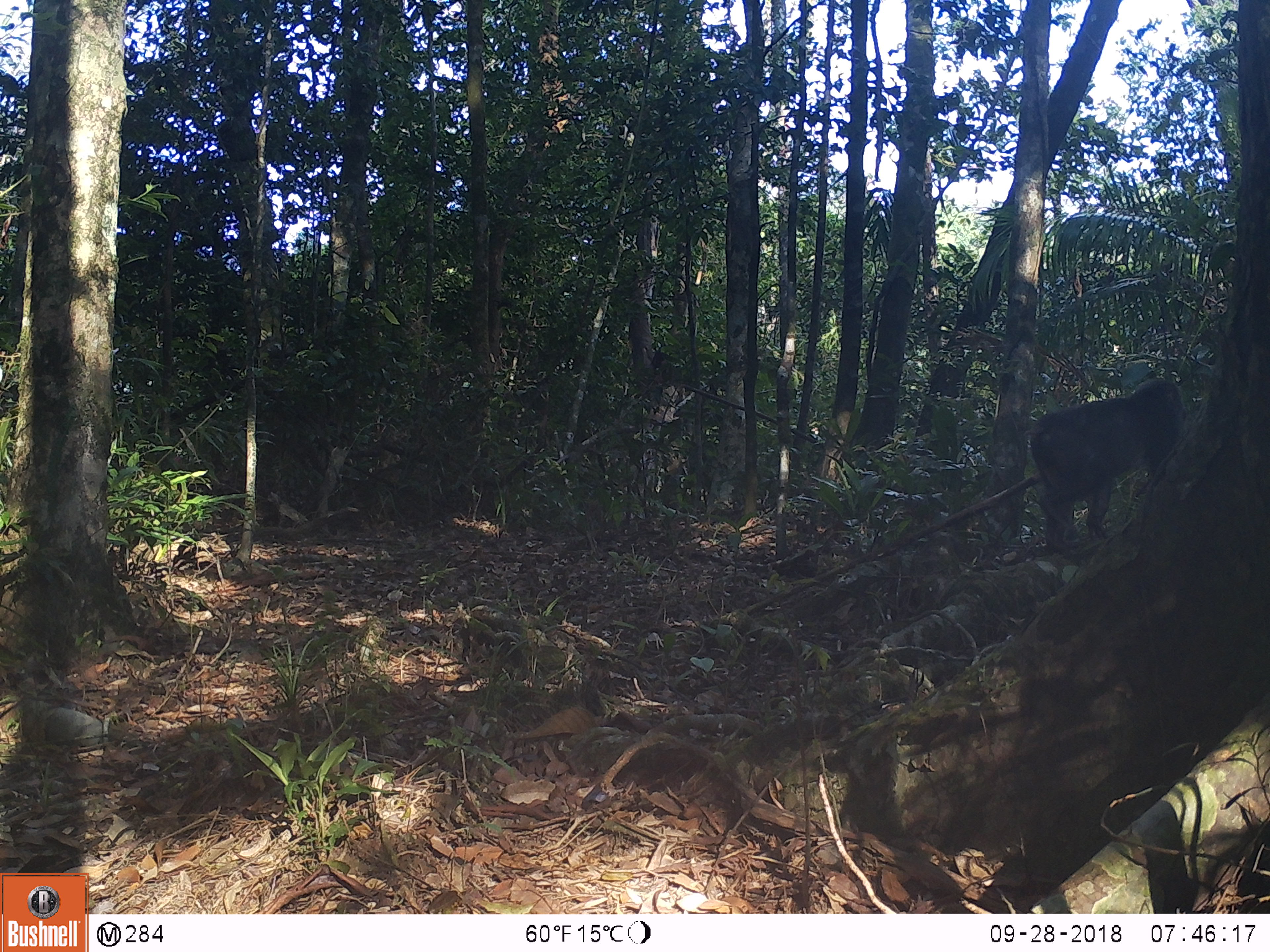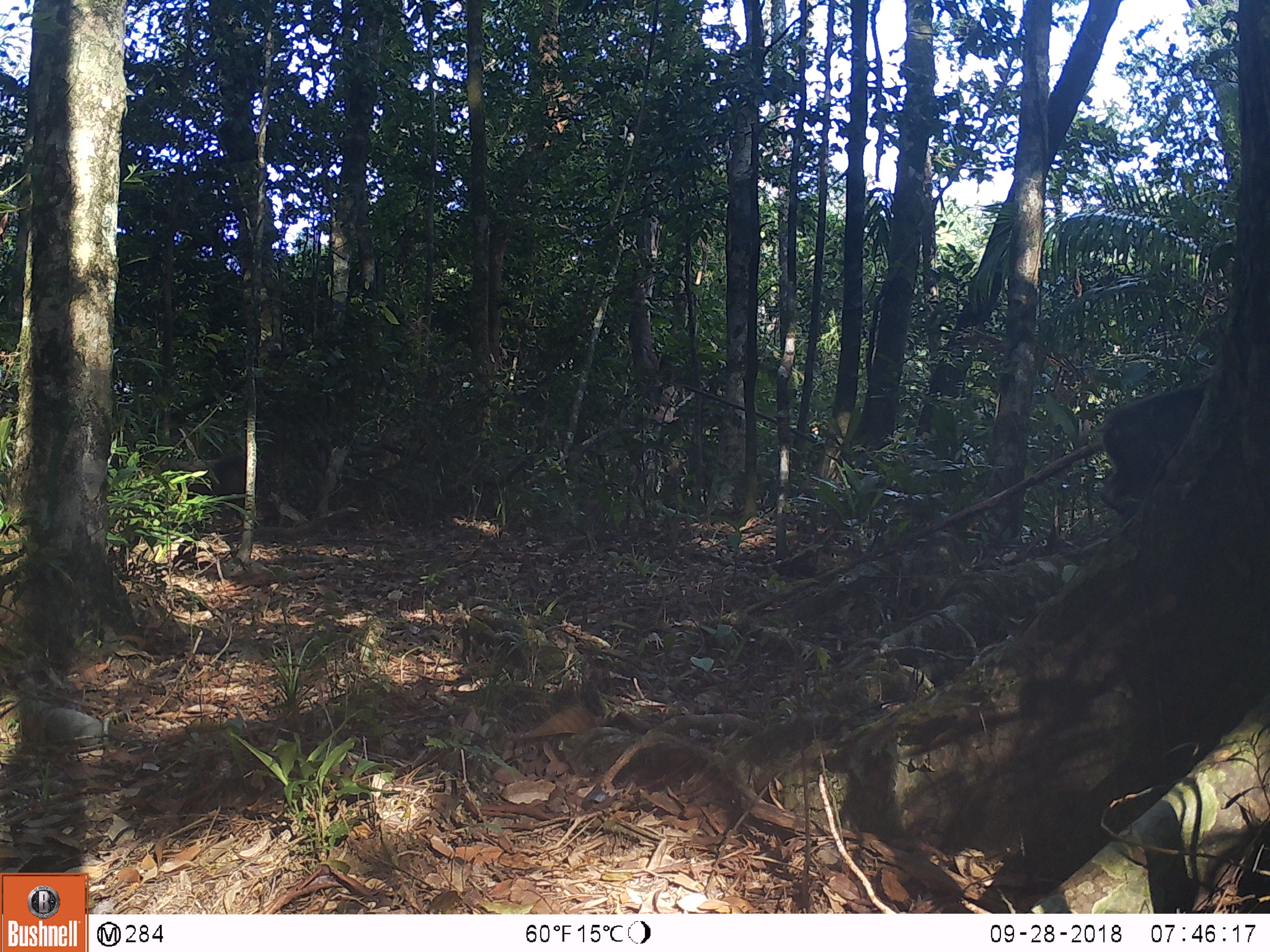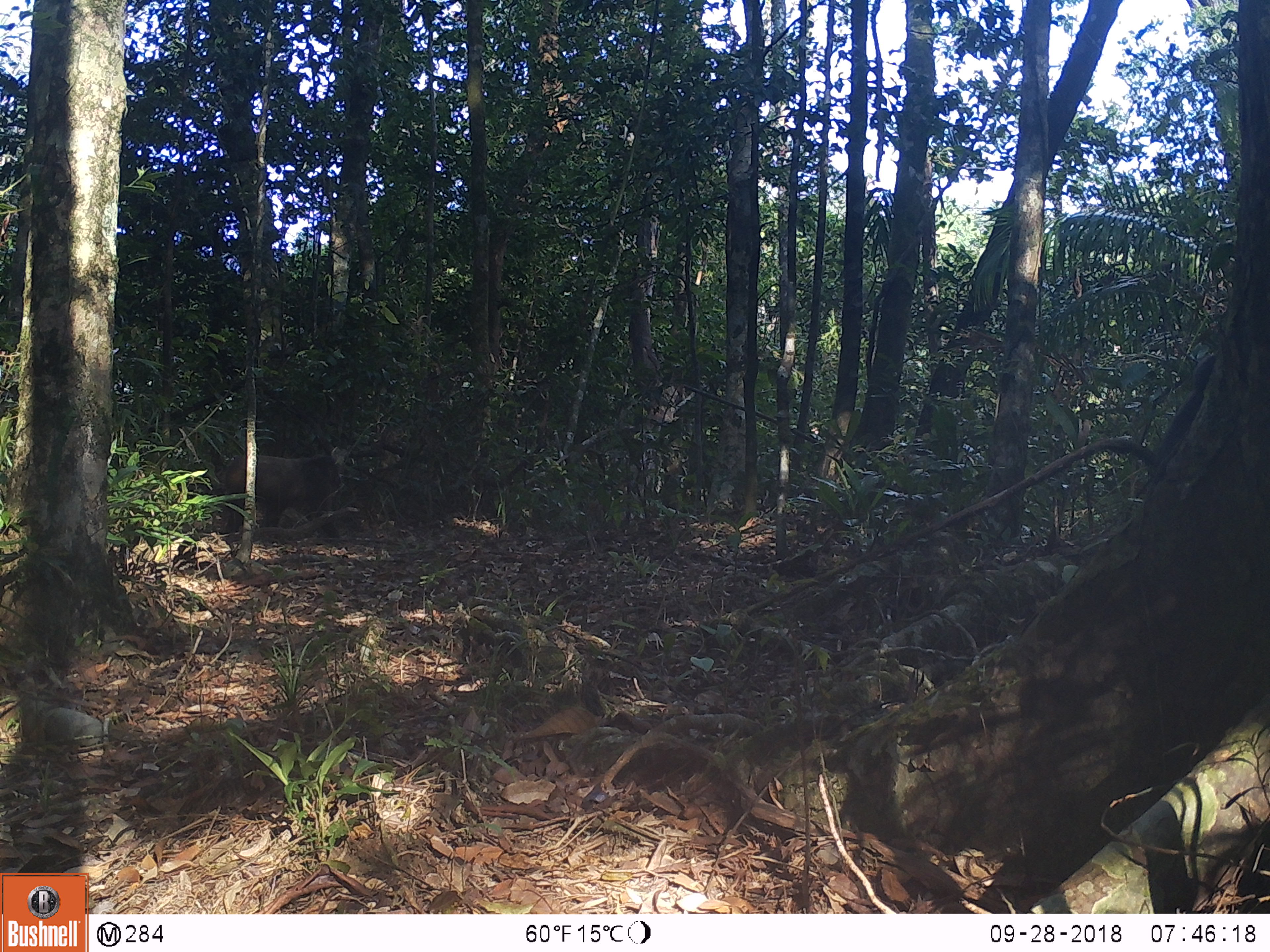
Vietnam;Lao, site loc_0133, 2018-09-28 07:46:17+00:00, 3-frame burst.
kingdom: Animalia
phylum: Chordata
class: Mammalia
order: Primates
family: Cercopithecidae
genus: Macaca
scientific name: Macaca arctoides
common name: stump-tailed macaque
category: stump tailed macaque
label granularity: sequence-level